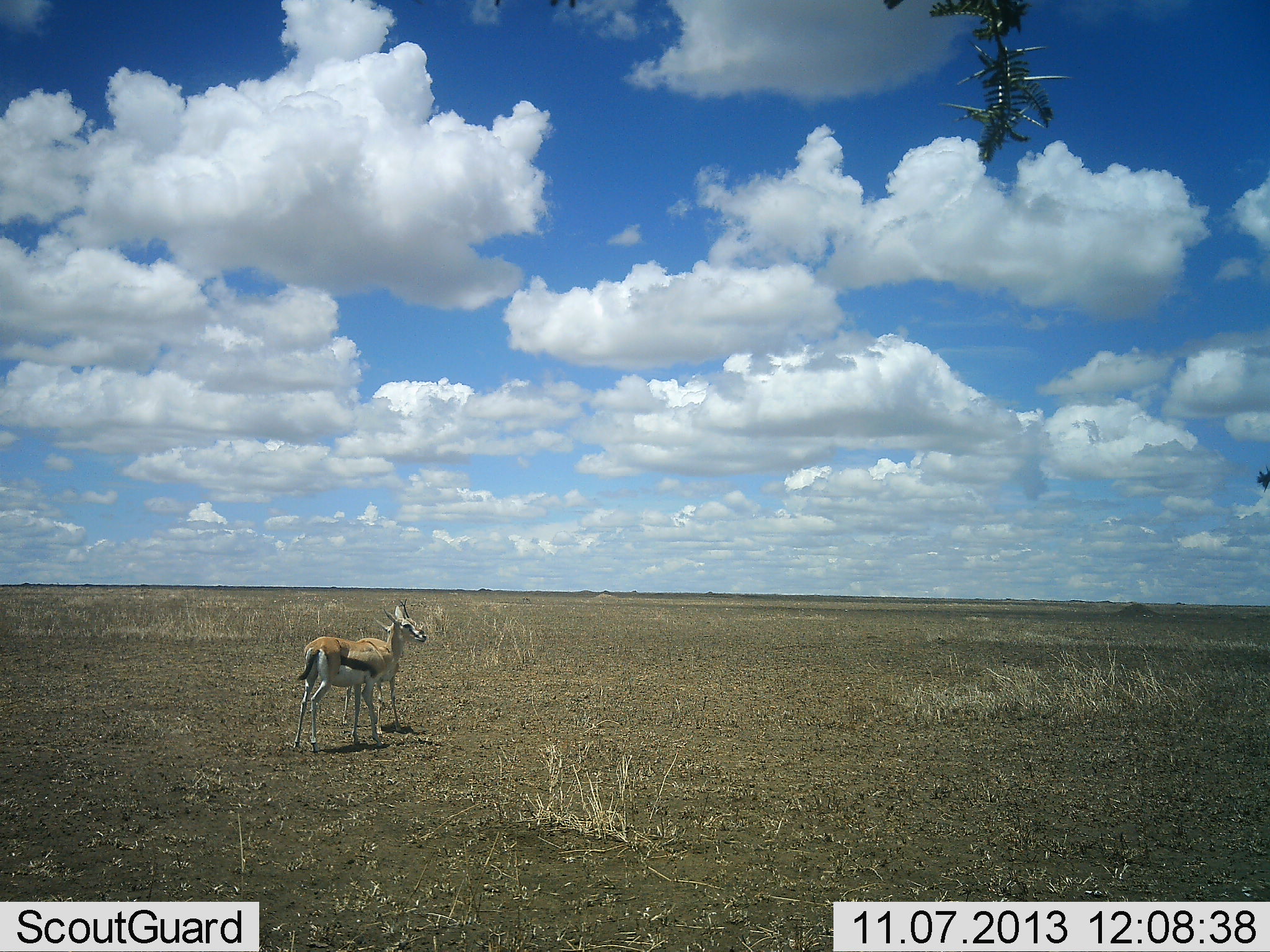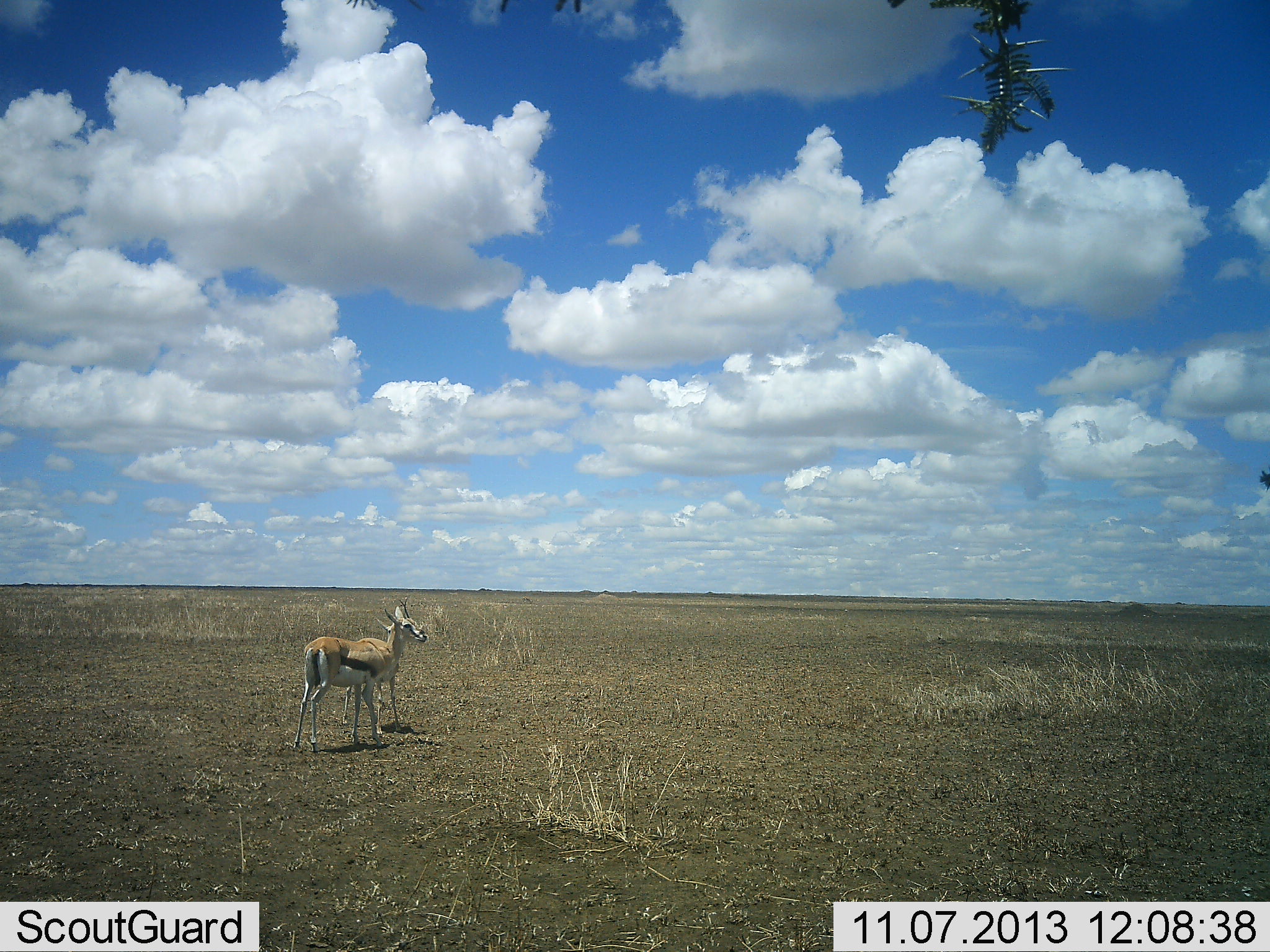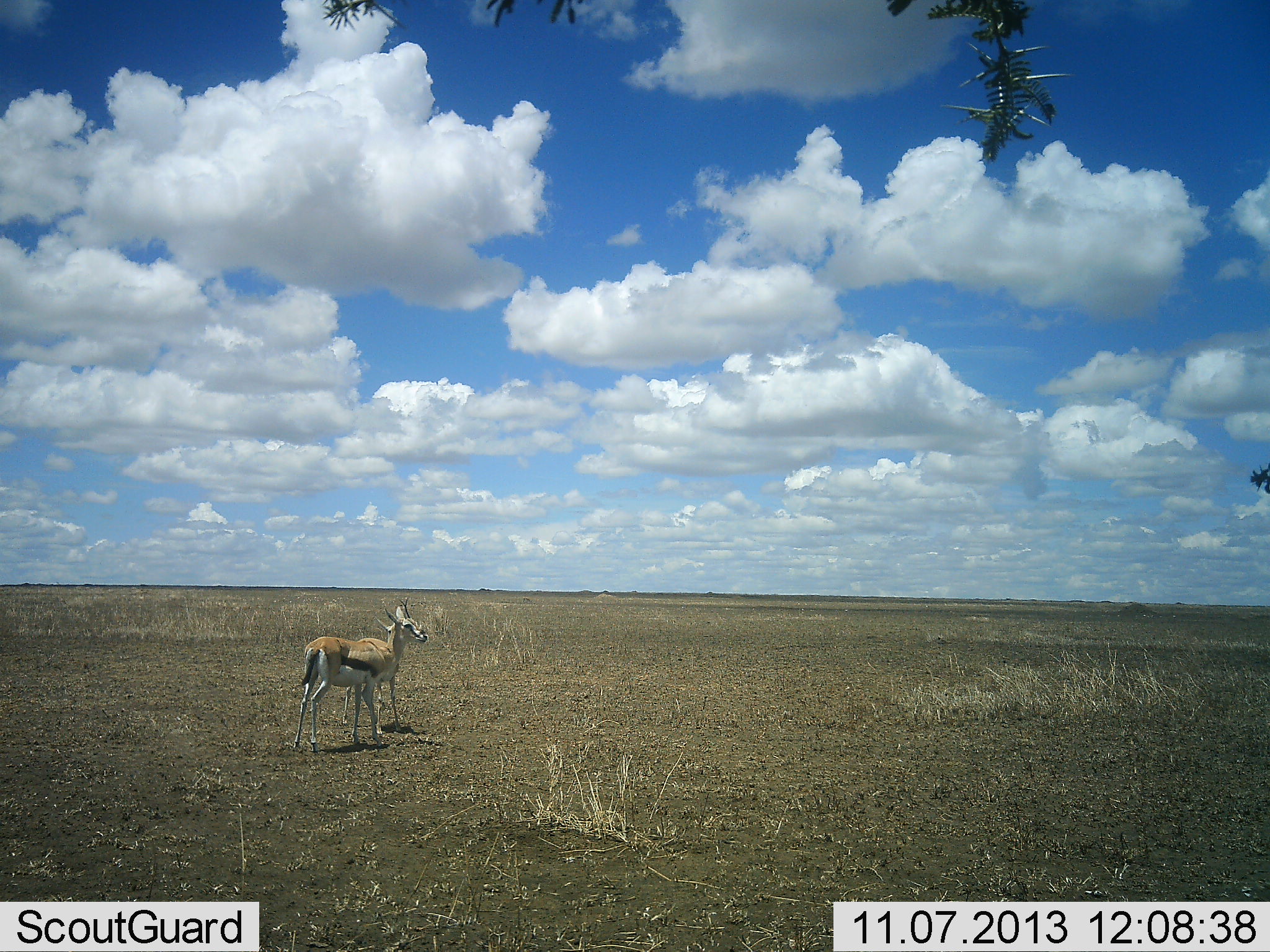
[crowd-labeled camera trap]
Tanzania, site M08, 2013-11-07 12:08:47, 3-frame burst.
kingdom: Animalia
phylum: Chordata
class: Mammalia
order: Artiodactyla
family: Bovidae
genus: Eudorcas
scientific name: Eudorcas thomsonii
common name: thomson's gazelle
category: gazellethomsons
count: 2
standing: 100%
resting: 0%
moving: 0%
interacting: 0%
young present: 0%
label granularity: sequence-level